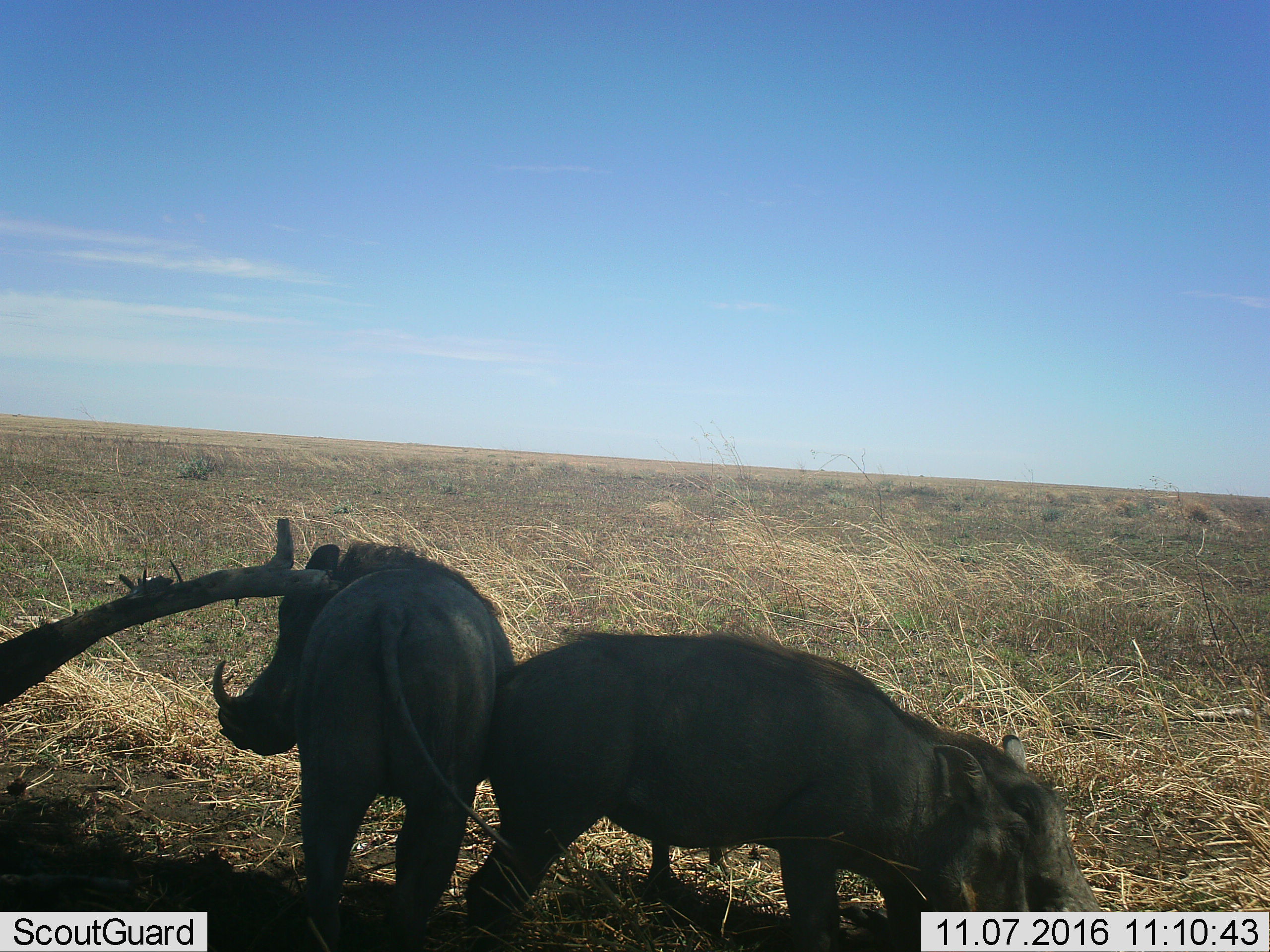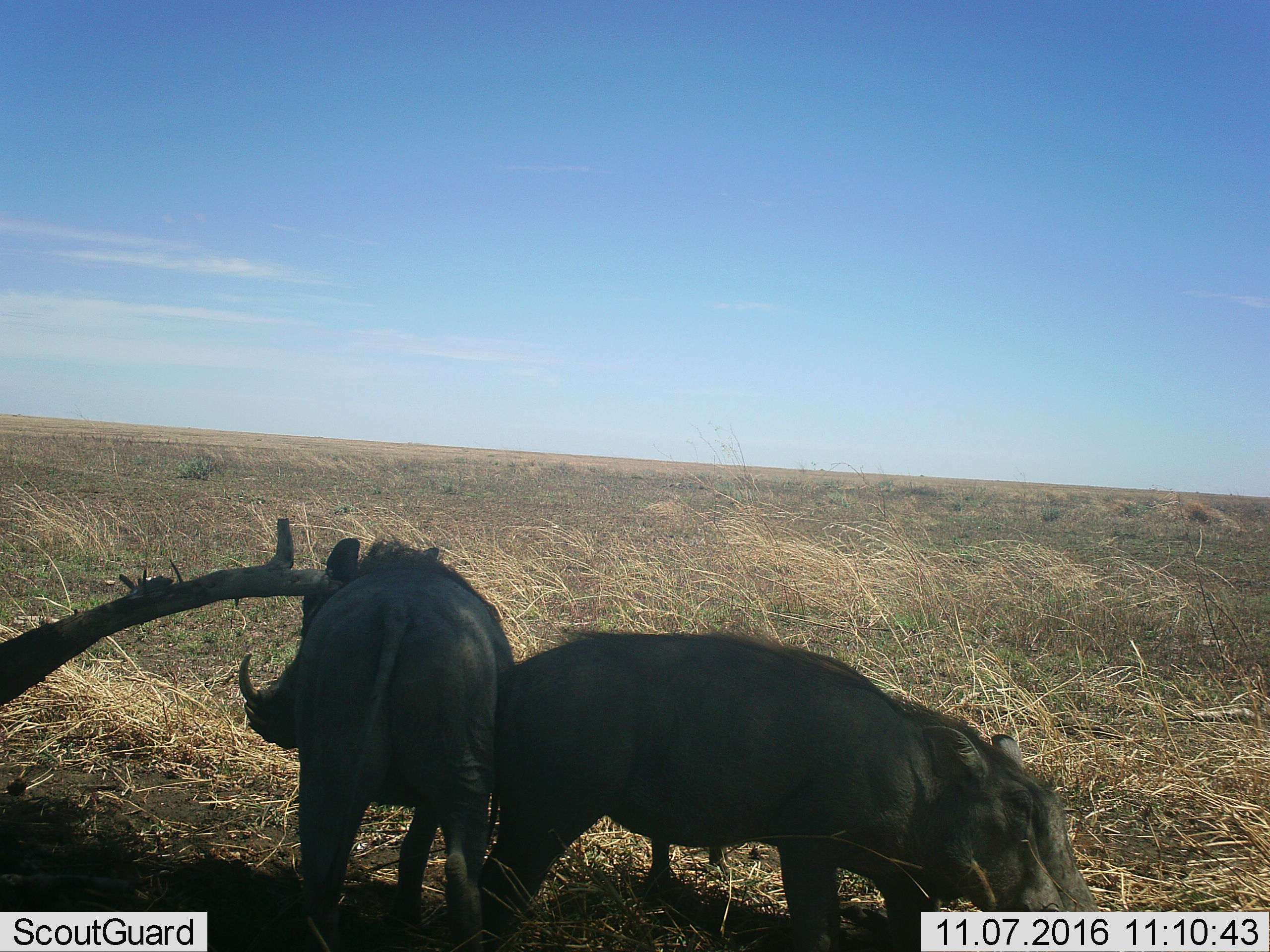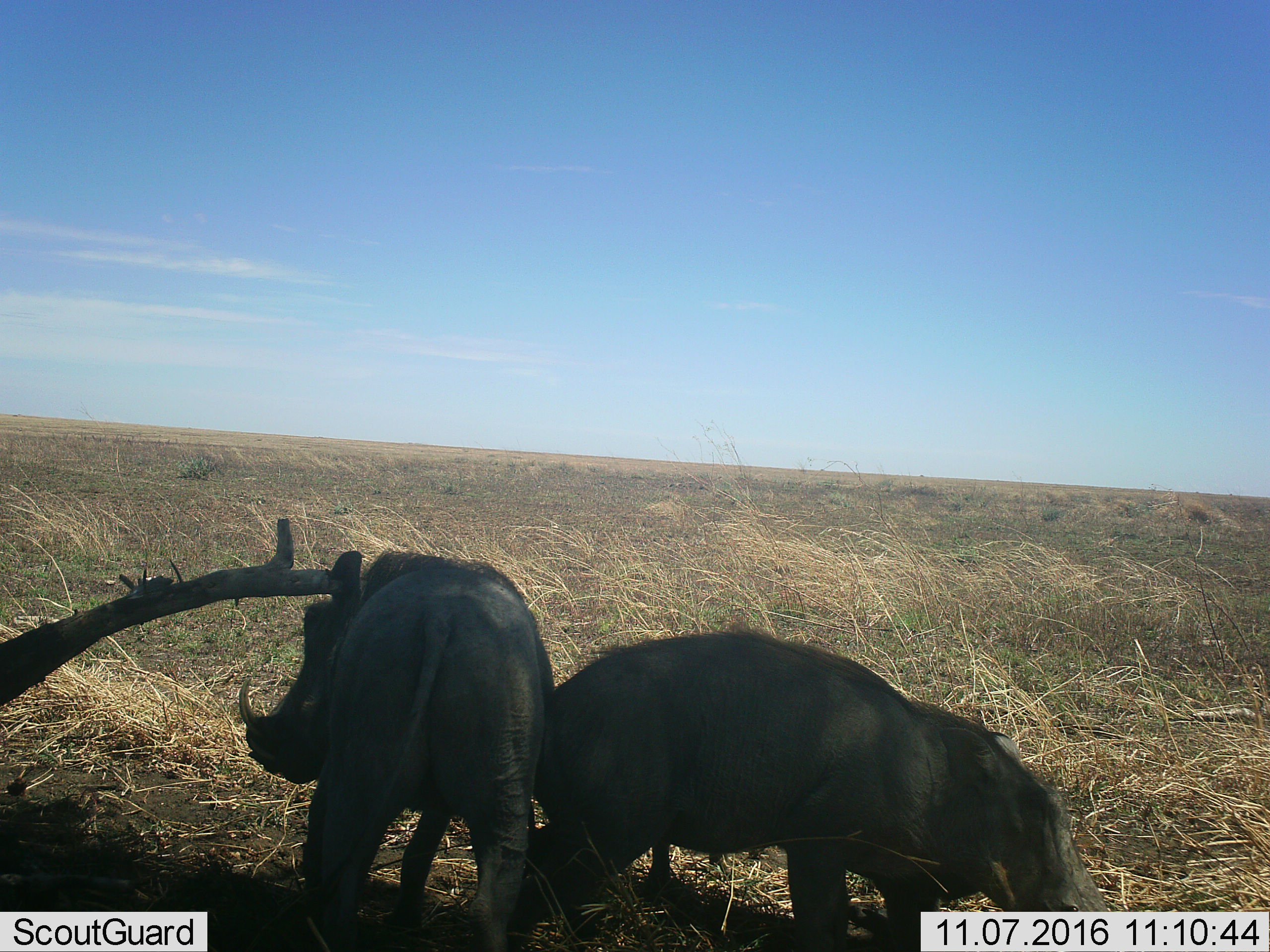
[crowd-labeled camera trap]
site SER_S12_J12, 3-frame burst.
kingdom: Animalia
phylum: Chordata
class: Mammalia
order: Artiodactyla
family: Suidae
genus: Phacochoerus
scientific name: Phacochoerus africanus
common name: warthog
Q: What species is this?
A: Warthog (Phacochoerus africanus).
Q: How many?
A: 2.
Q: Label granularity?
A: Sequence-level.